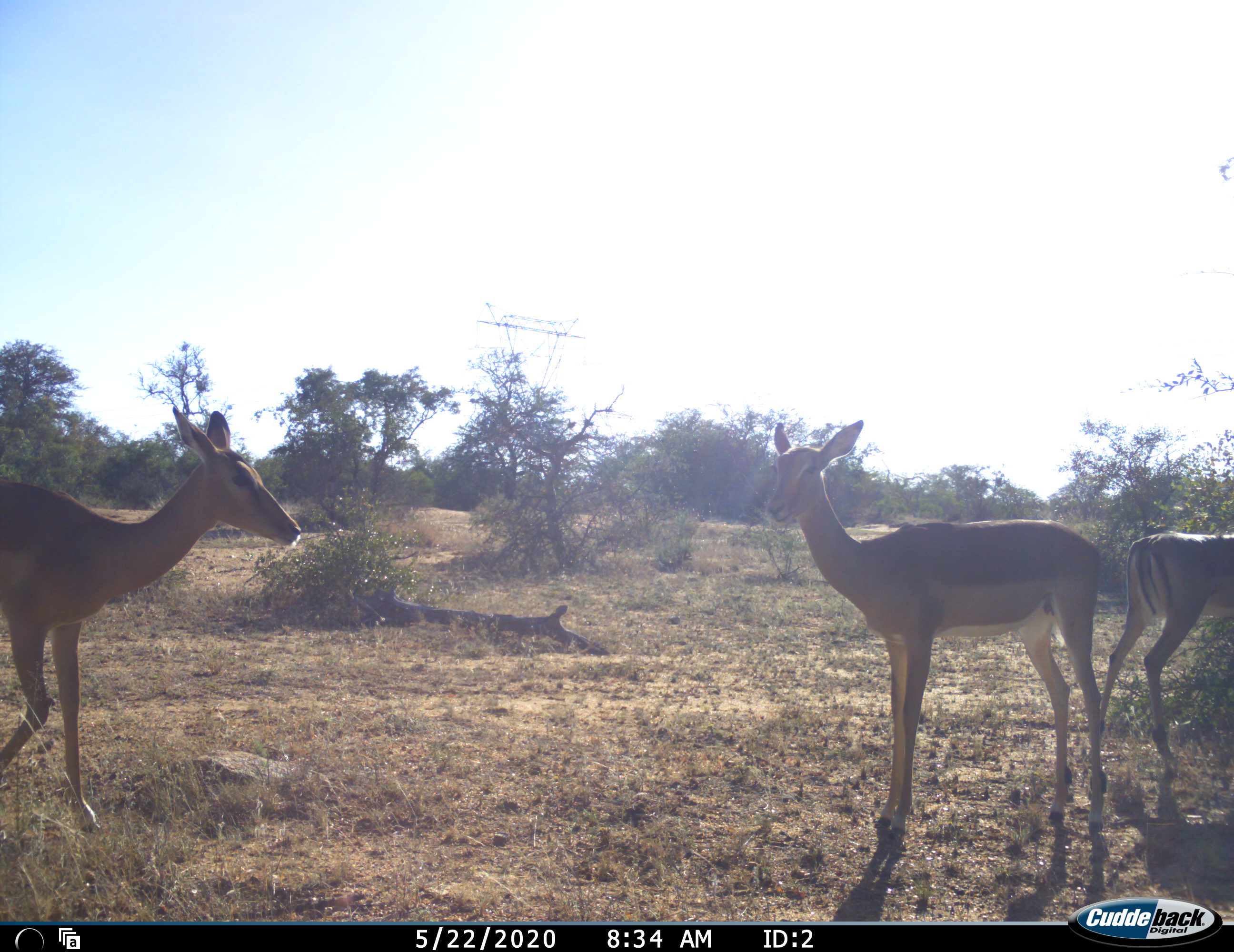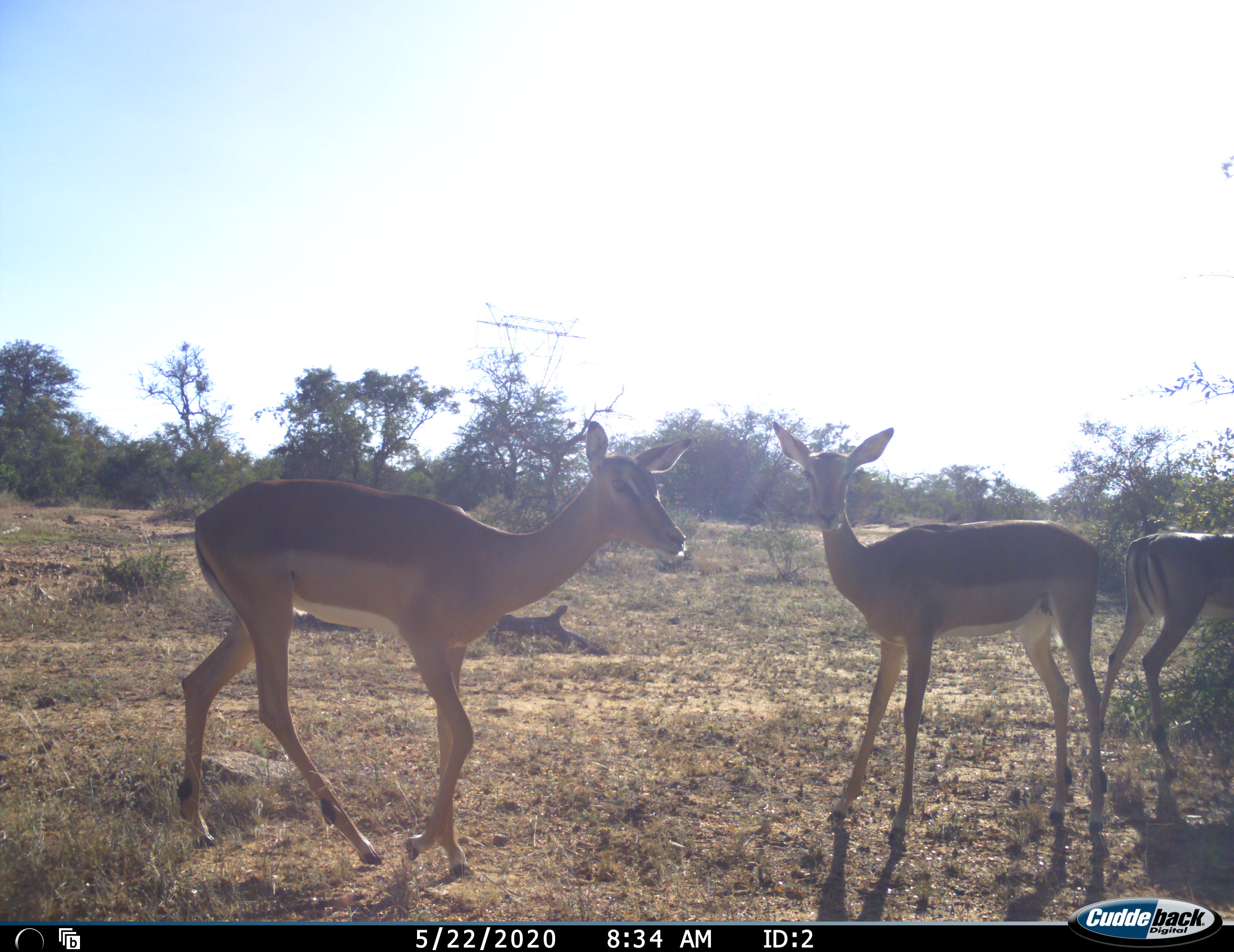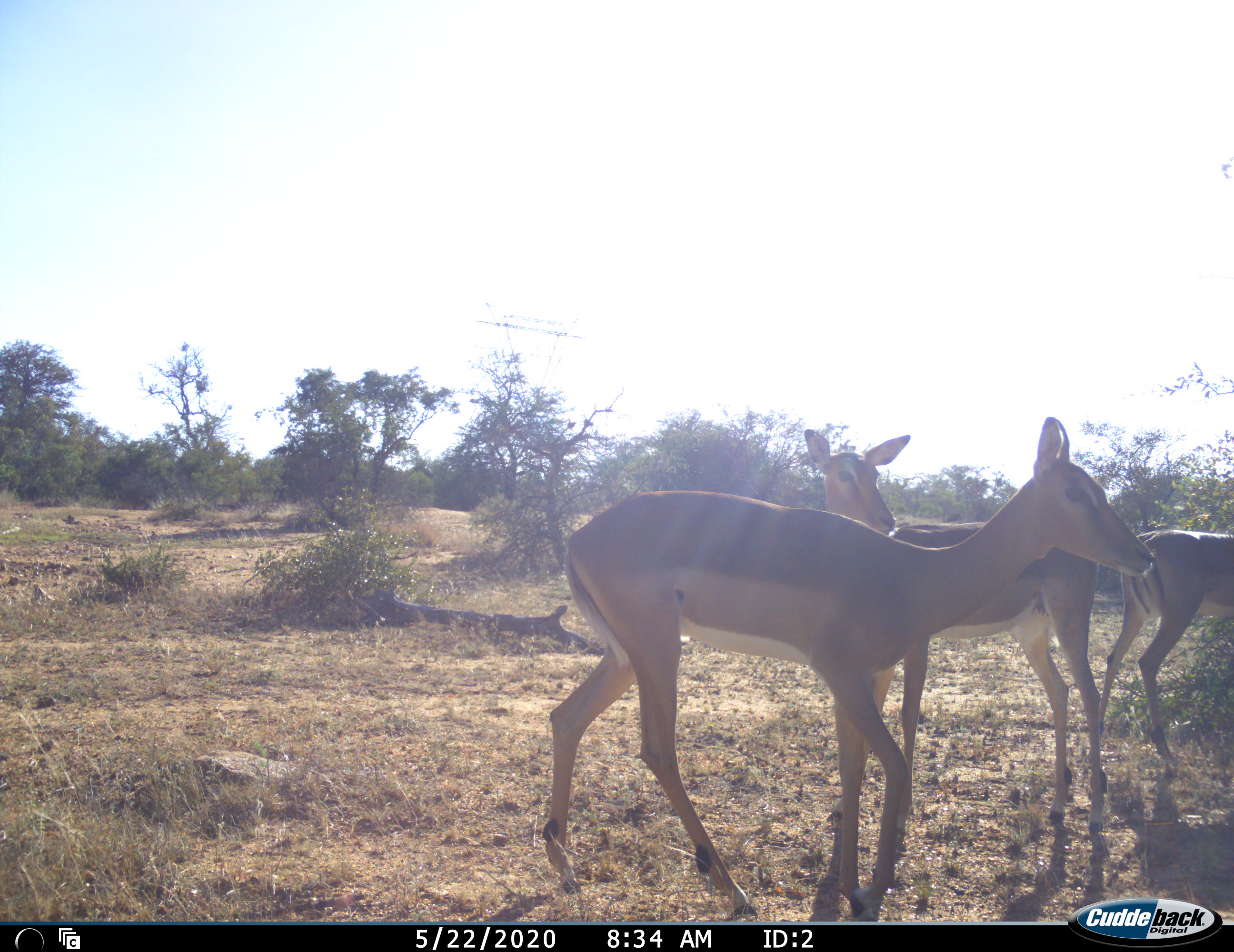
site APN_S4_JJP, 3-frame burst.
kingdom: Animalia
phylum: Chordata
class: Mammalia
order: Artiodactyla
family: Bovidae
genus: Aepyceros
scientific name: Aepyceros melampus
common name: impala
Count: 3.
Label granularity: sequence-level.